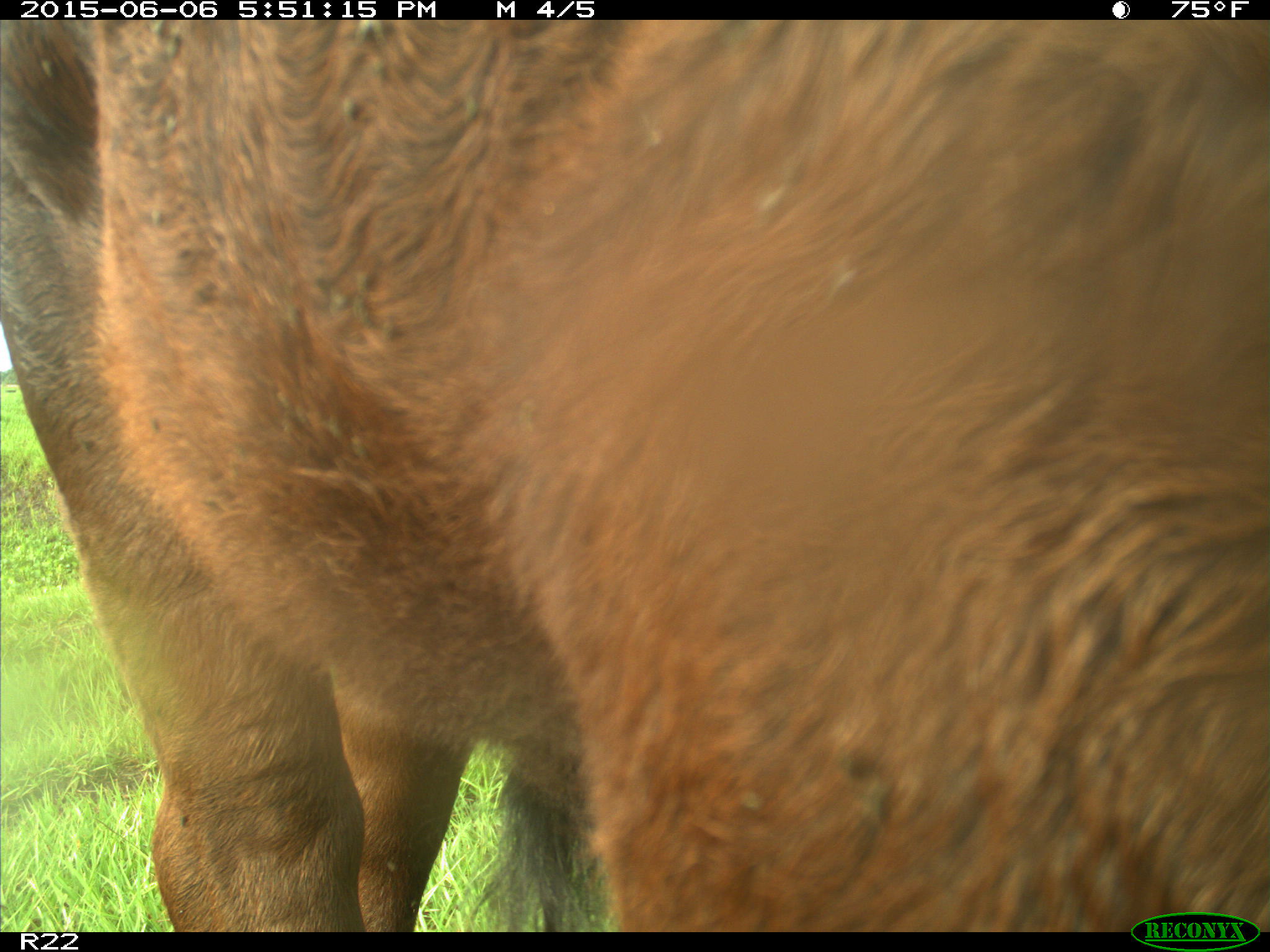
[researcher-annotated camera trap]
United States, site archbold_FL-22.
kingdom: Animalia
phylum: Chordata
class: Mammalia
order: Artiodactyla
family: Bovidae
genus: Bos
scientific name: Bos taurus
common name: domestic cow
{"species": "Bos taurus (domestic cow)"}